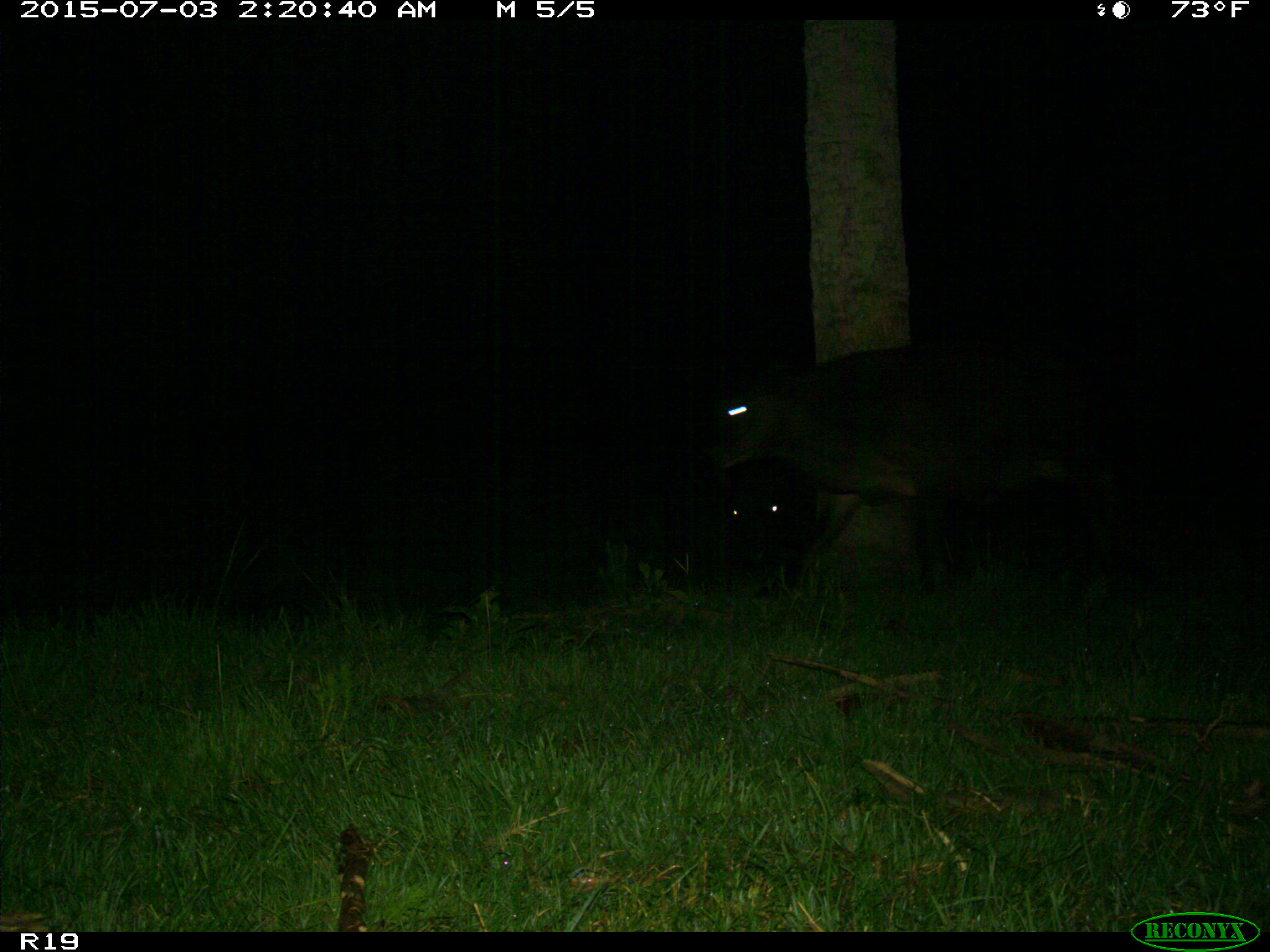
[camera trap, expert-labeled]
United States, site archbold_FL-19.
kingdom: Animalia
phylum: Chordata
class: Mammalia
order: Artiodactyla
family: Bovidae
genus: Bos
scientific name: Bos taurus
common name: domestic cow